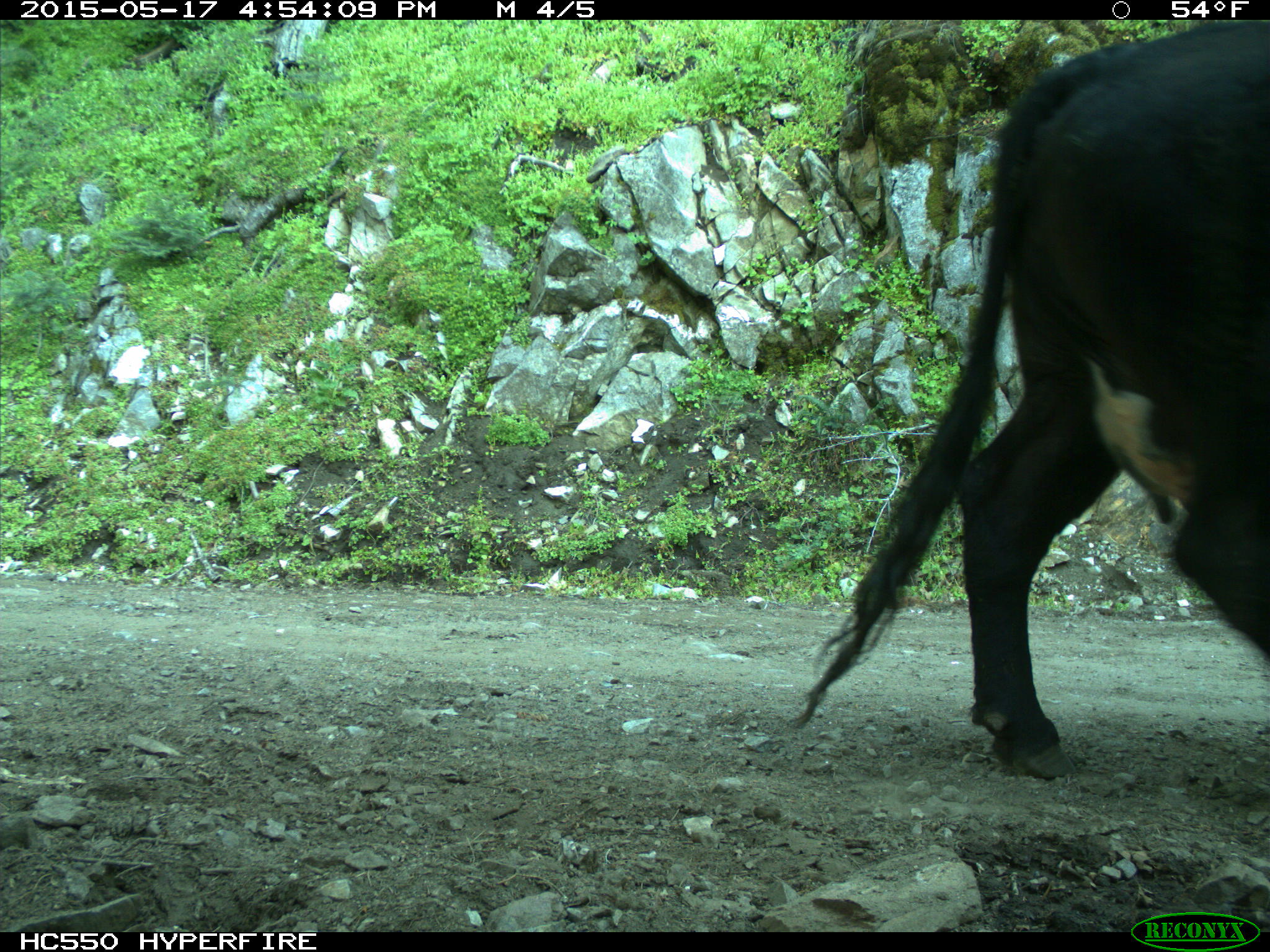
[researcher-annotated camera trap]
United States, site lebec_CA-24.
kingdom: Animalia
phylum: Chordata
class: Mammalia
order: Artiodactyla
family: Bovidae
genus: Bos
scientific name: Bos taurus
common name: domestic cow